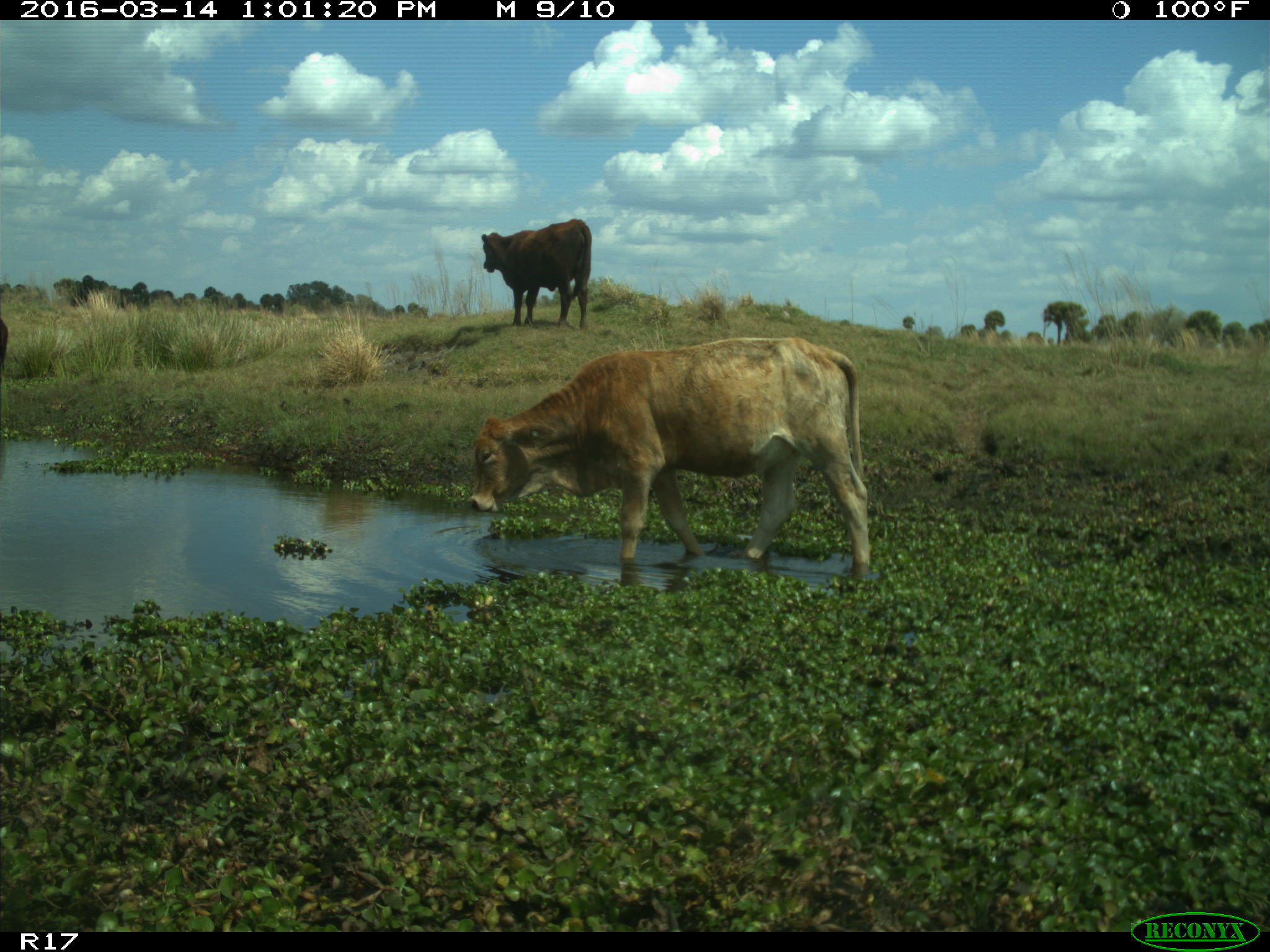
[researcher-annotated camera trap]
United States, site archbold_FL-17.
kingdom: Animalia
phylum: Chordata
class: Mammalia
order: Artiodactyla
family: Bovidae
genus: Bos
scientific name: Bos taurus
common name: domestic cow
Bos taurus (domestic cow).